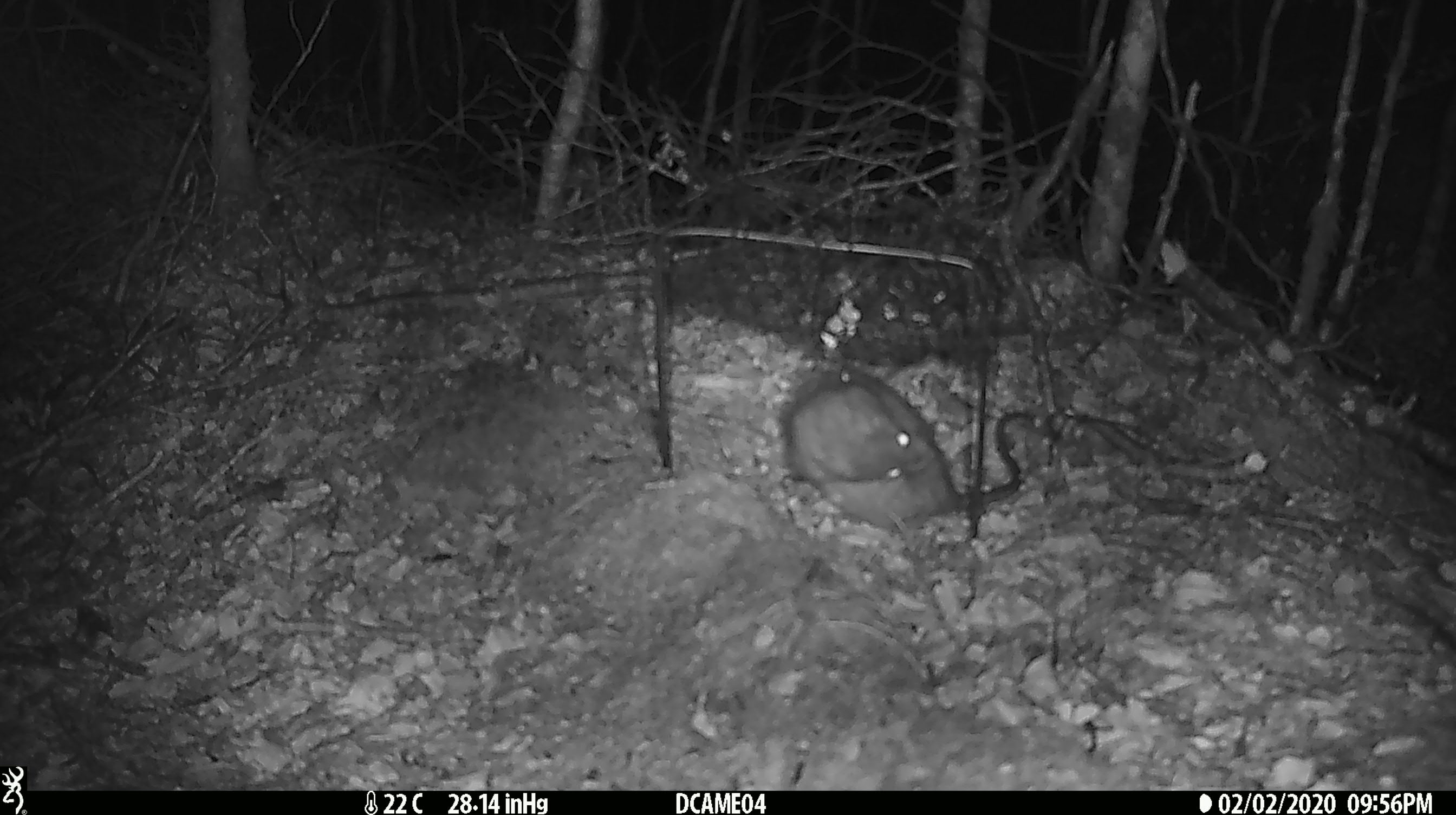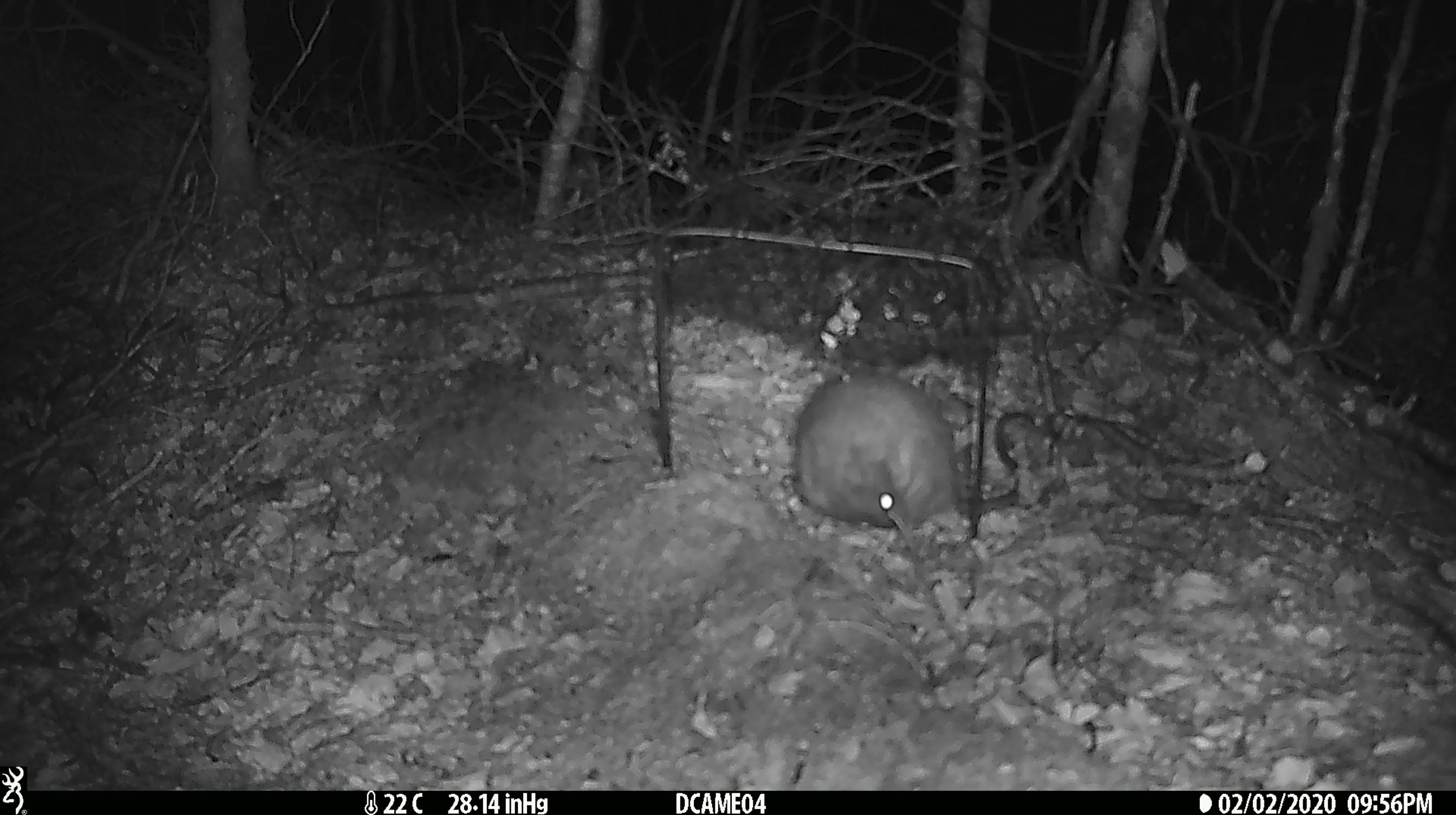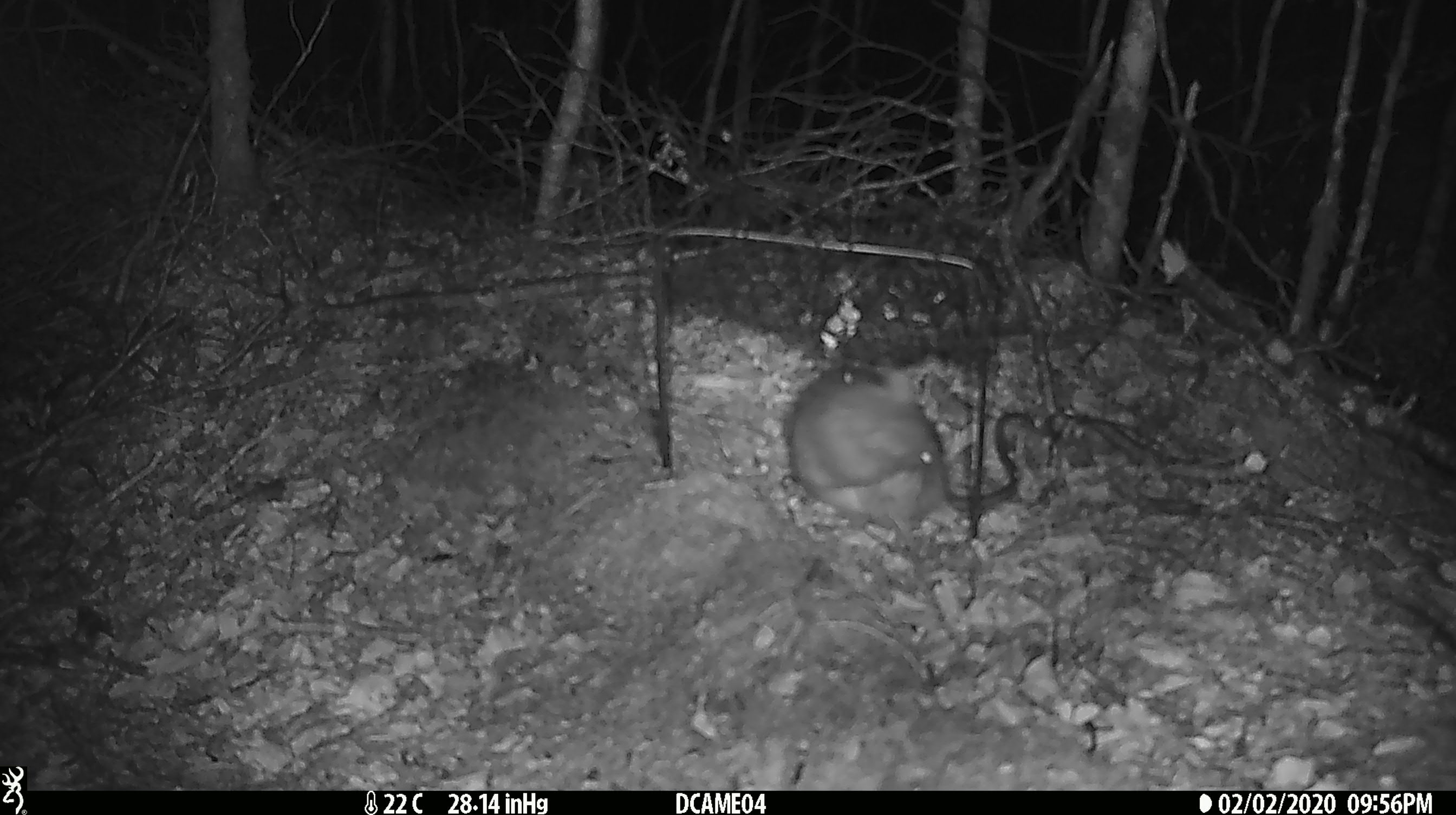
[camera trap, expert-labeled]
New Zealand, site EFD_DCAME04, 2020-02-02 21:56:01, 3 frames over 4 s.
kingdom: Animalia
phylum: Chordata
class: Mammalia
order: Rodentia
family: Muridae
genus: Rattus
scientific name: Rattus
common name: rat